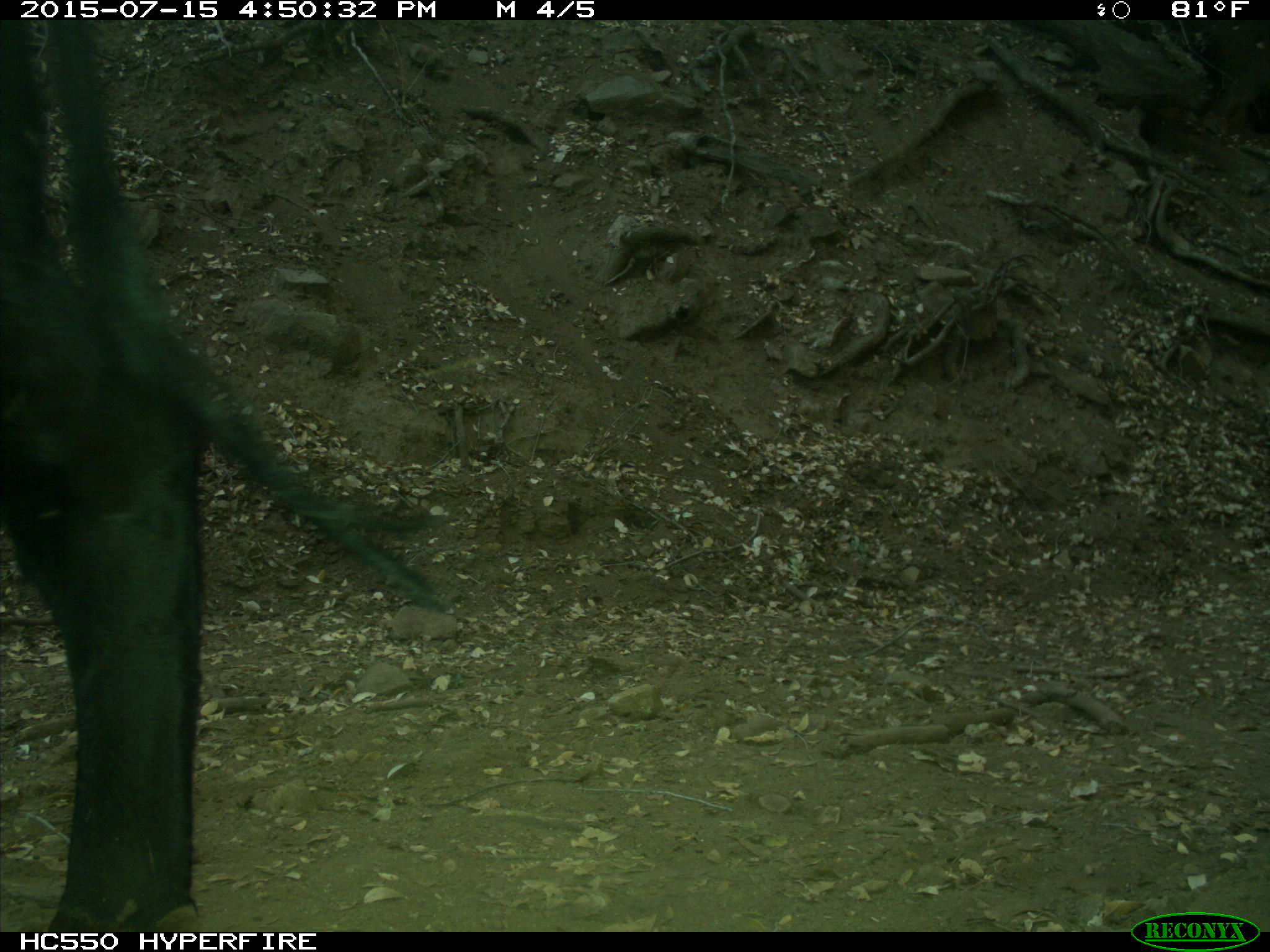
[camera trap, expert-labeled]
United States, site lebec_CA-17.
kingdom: Animalia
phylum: Chordata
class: Mammalia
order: Artiodactyla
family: Bovidae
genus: Bos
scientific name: Bos taurus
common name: domestic cow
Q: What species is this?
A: Bos taurus (domestic cow).